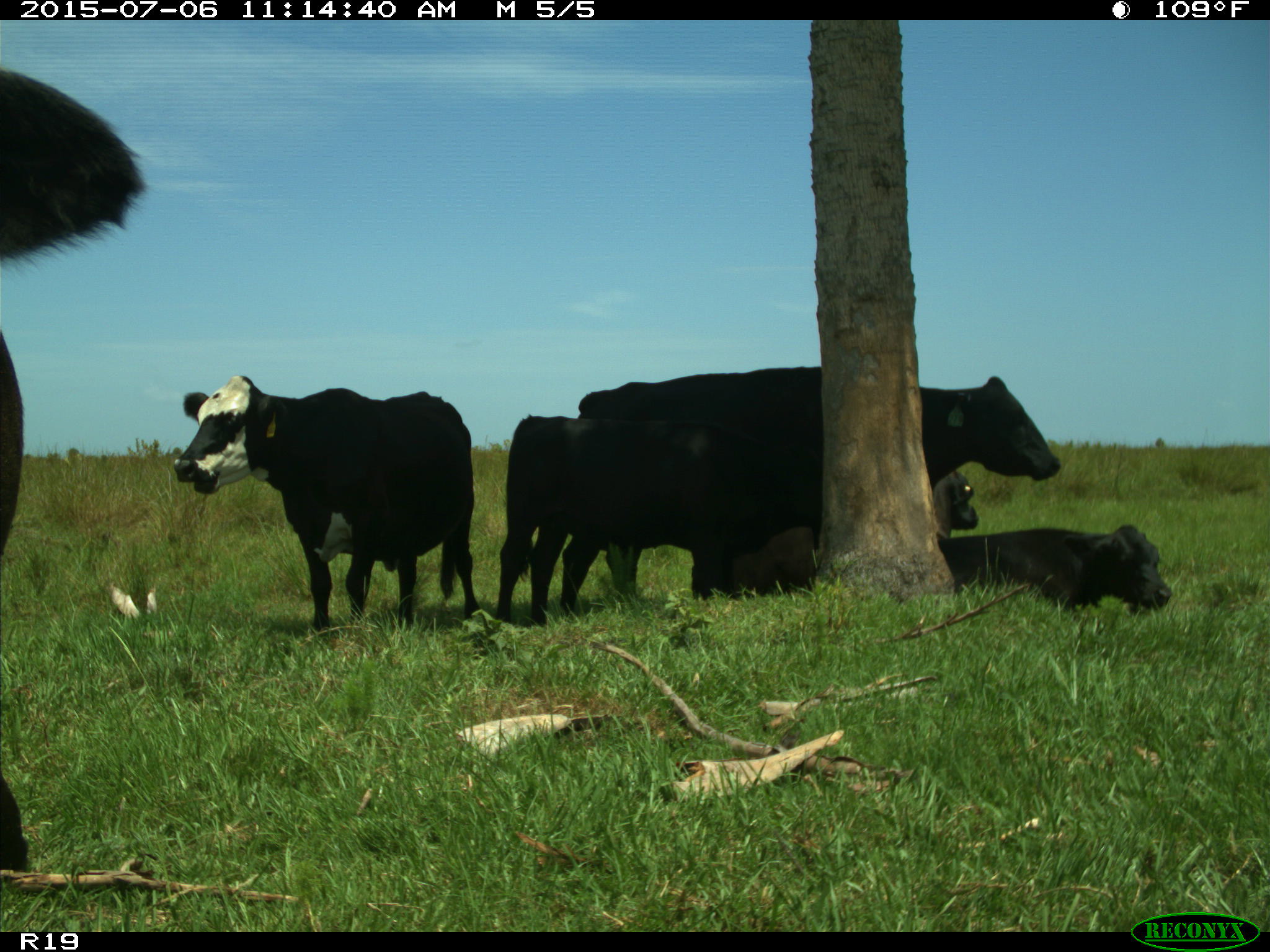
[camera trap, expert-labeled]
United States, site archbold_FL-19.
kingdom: Animalia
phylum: Chordata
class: Mammalia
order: Artiodactyla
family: Bovidae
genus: Bos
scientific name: Bos taurus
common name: domestic cow